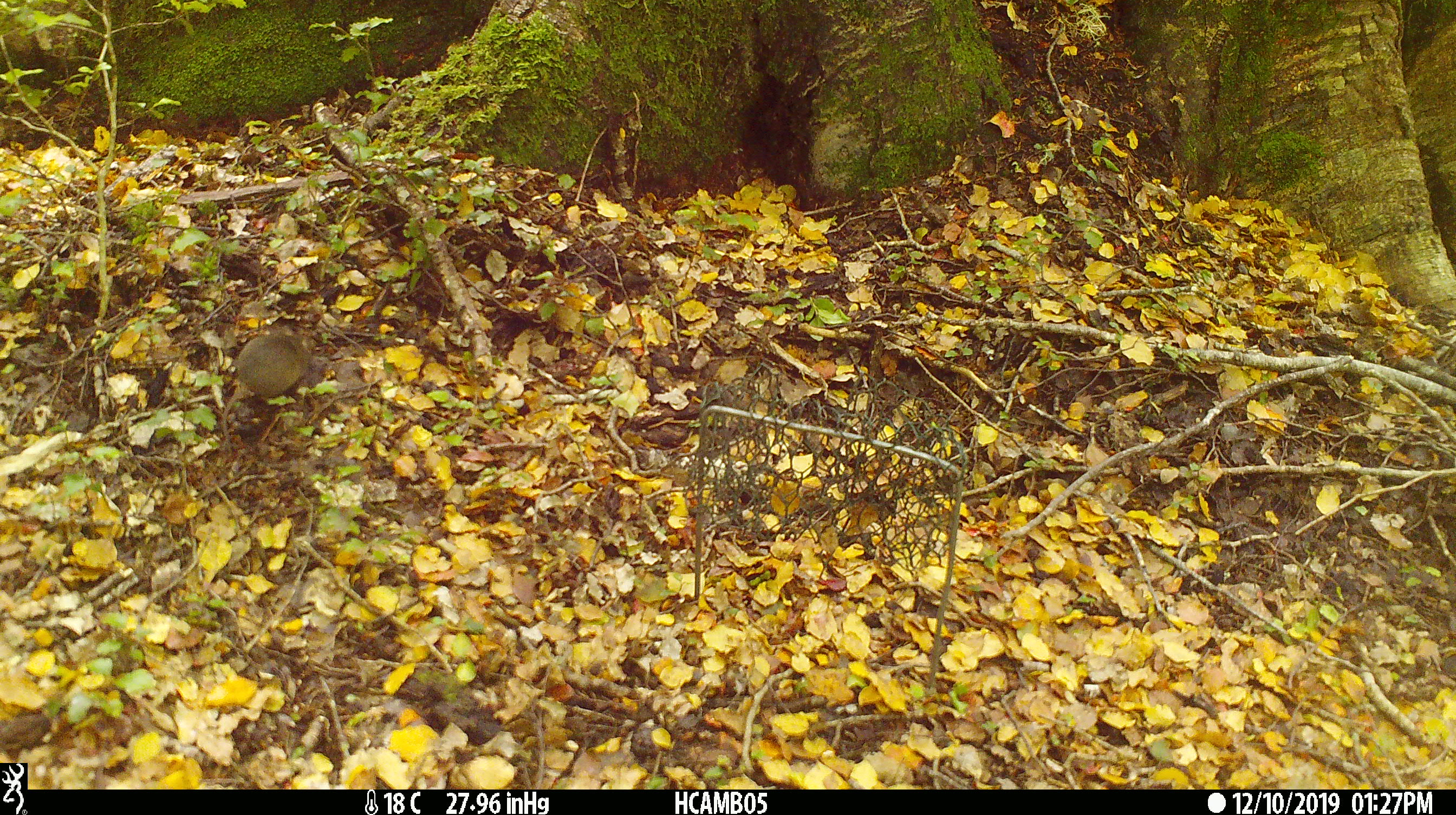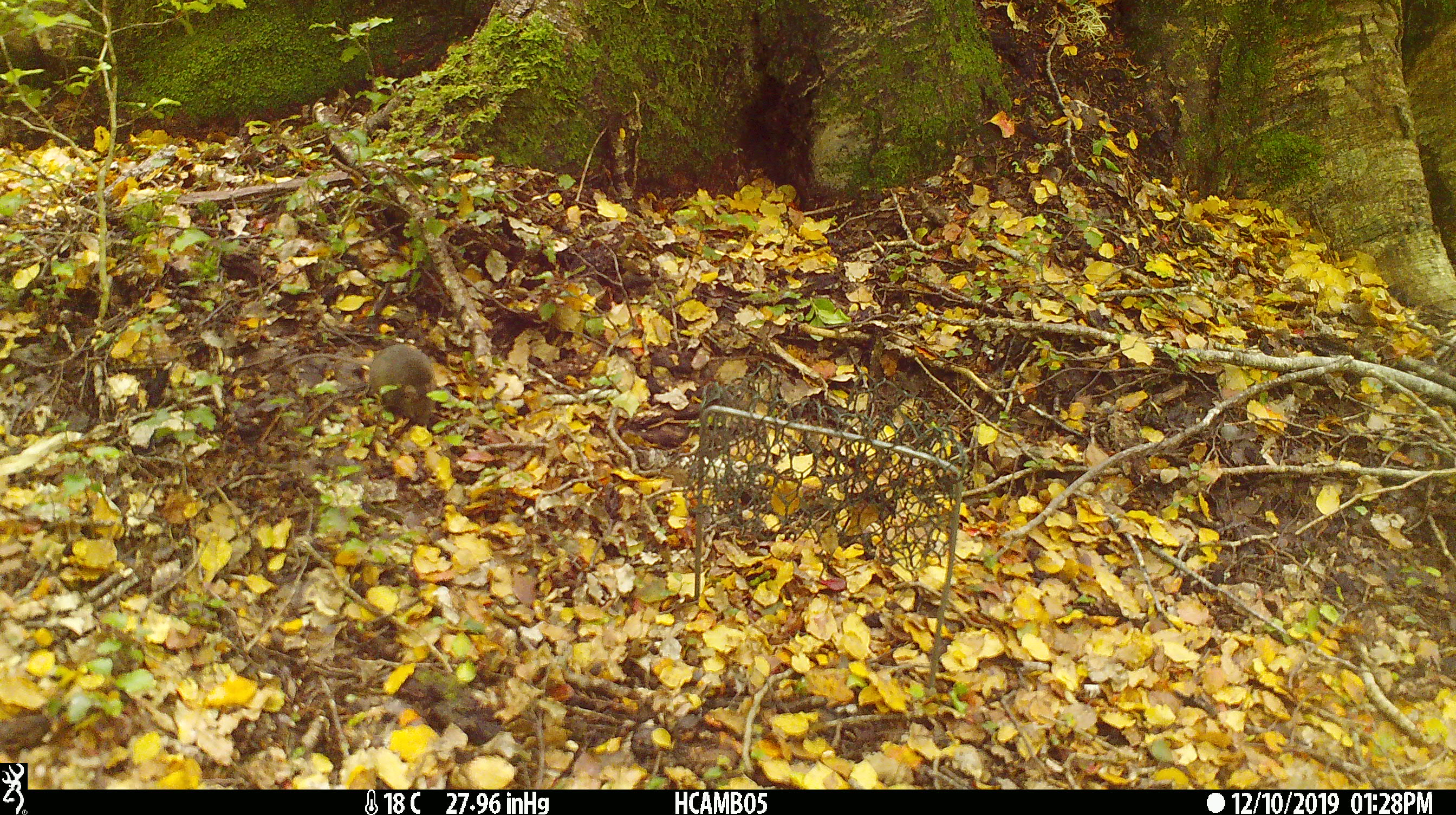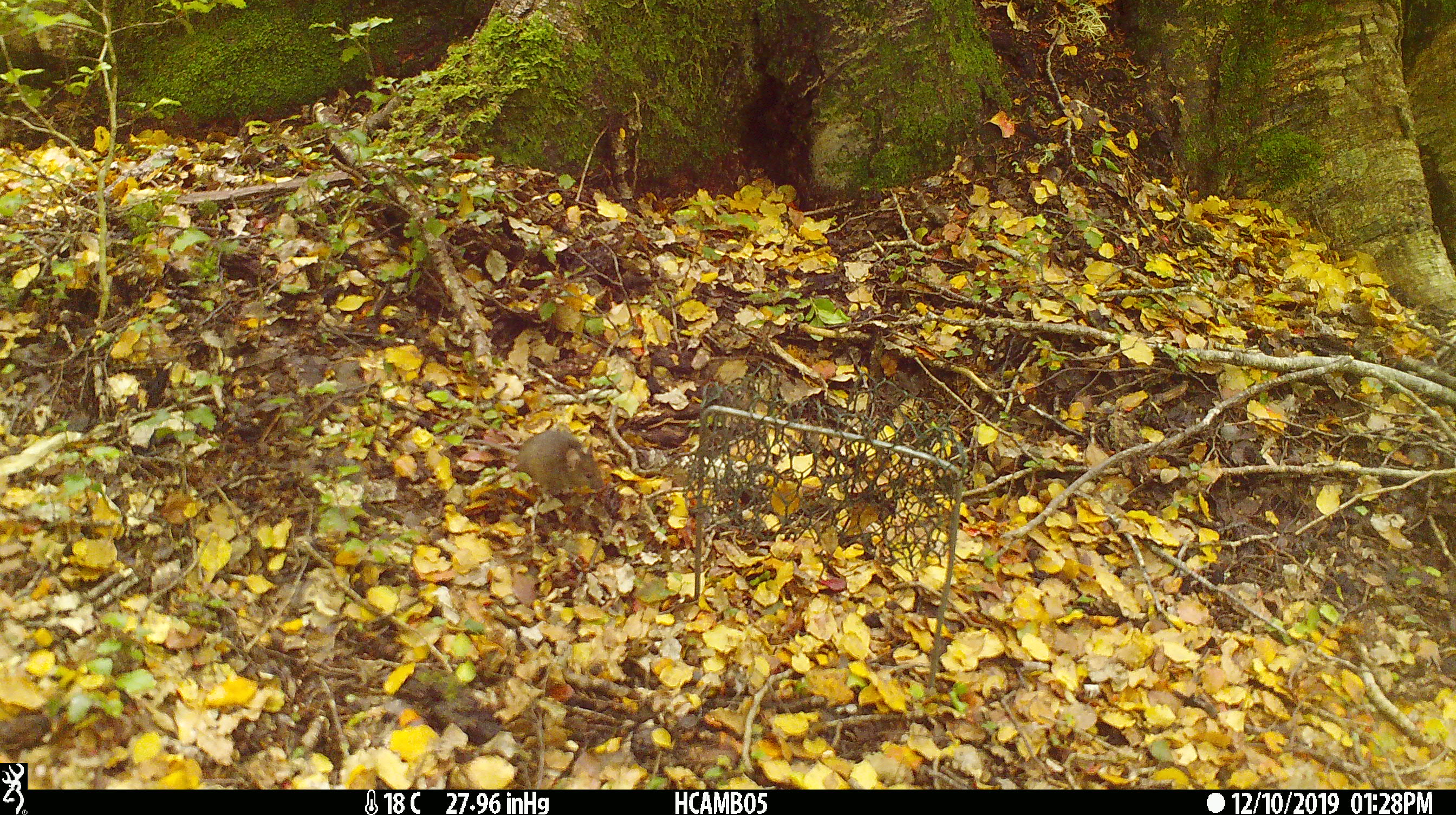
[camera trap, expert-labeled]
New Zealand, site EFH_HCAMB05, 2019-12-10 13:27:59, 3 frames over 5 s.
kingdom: Animalia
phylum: Chordata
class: Mammalia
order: Rodentia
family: Muridae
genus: Mus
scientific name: Mus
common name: mouse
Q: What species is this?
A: Mouse (Mus).